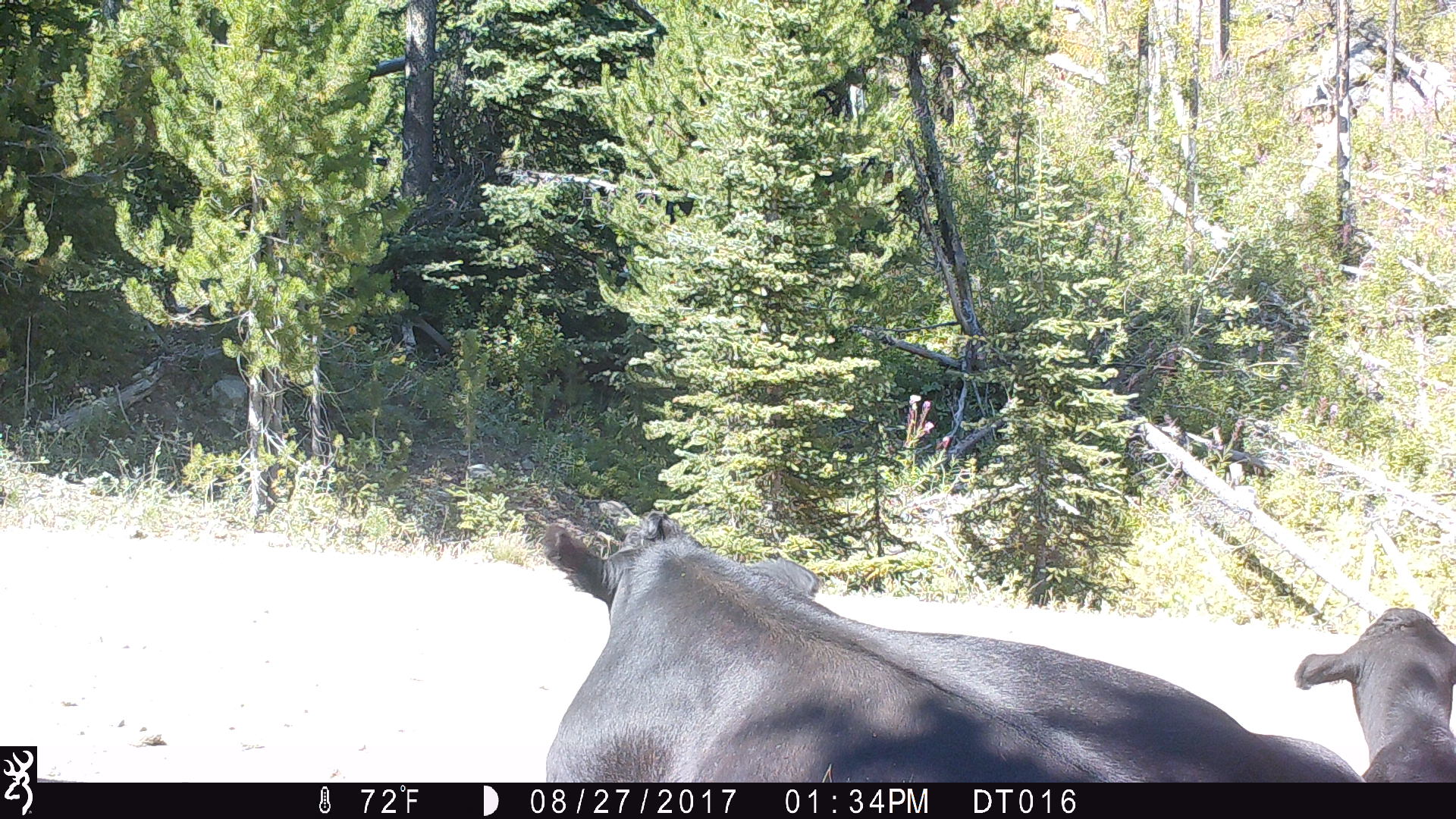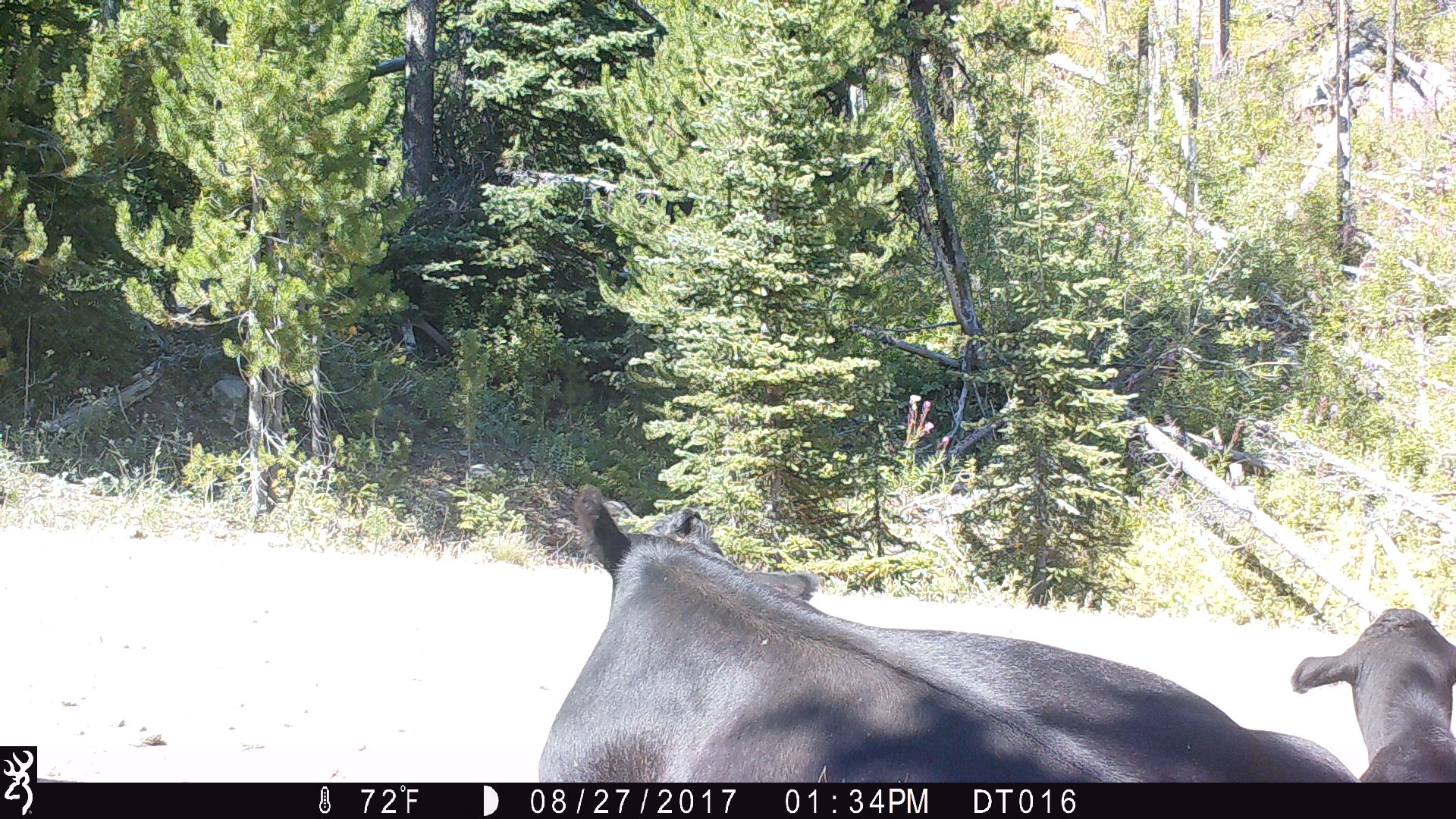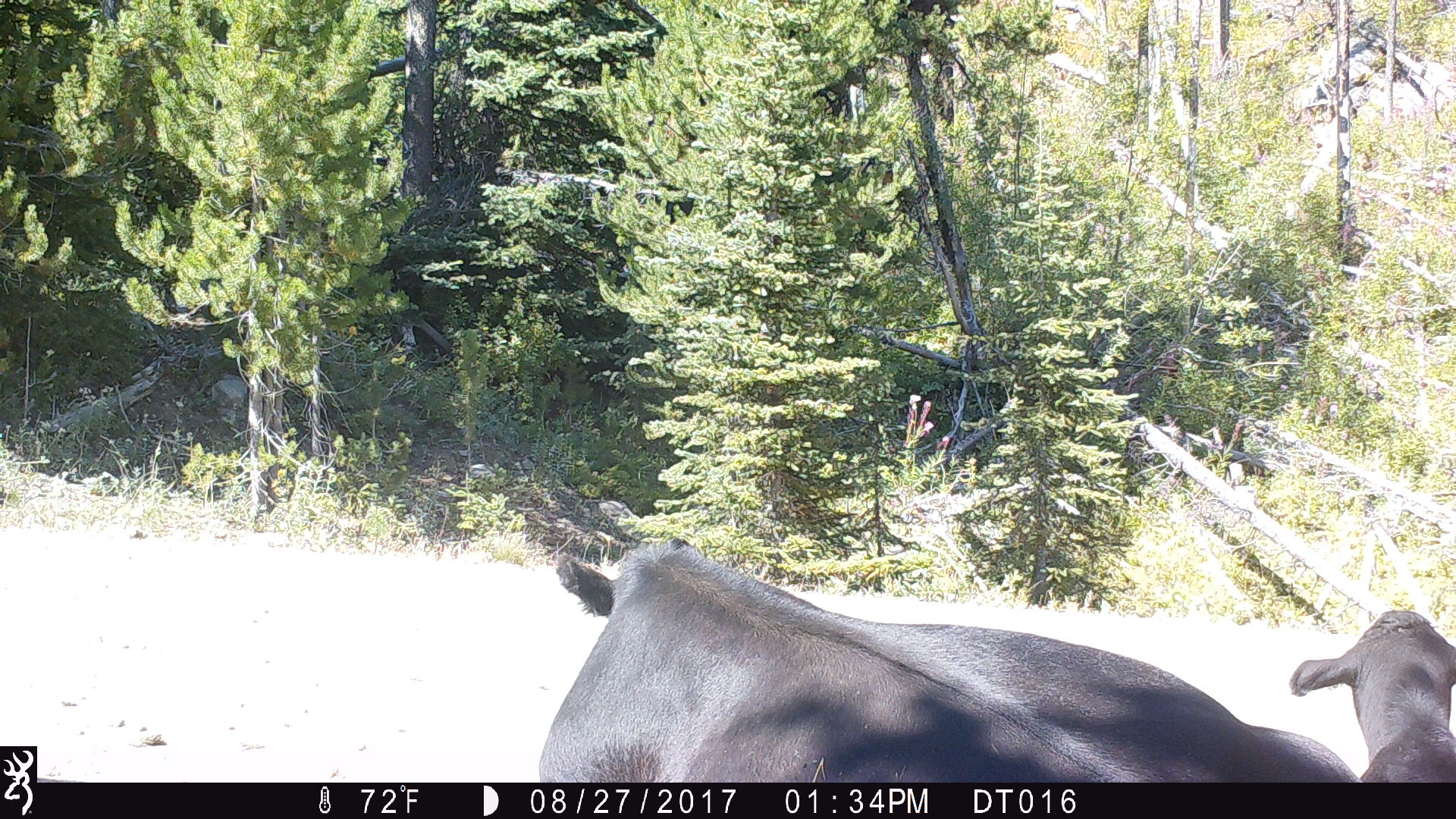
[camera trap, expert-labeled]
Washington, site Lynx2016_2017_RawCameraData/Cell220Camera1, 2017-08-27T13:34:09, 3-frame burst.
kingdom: Animalia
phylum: Chordata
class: Mammalia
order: Artiodactyla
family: Bovidae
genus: Bos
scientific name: Bos taurus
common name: domestic cattle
Domestic cattle (Bos taurus). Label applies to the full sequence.